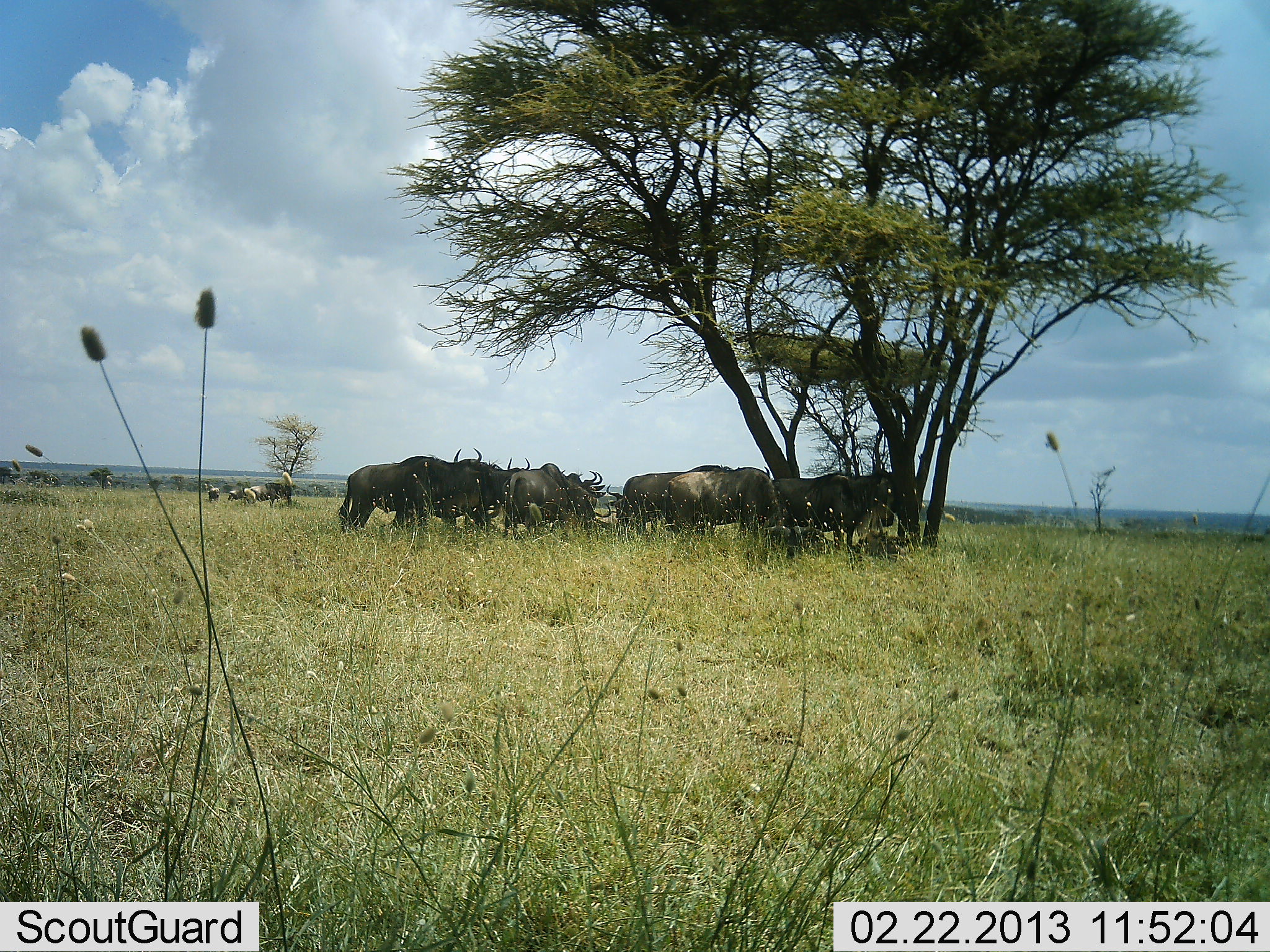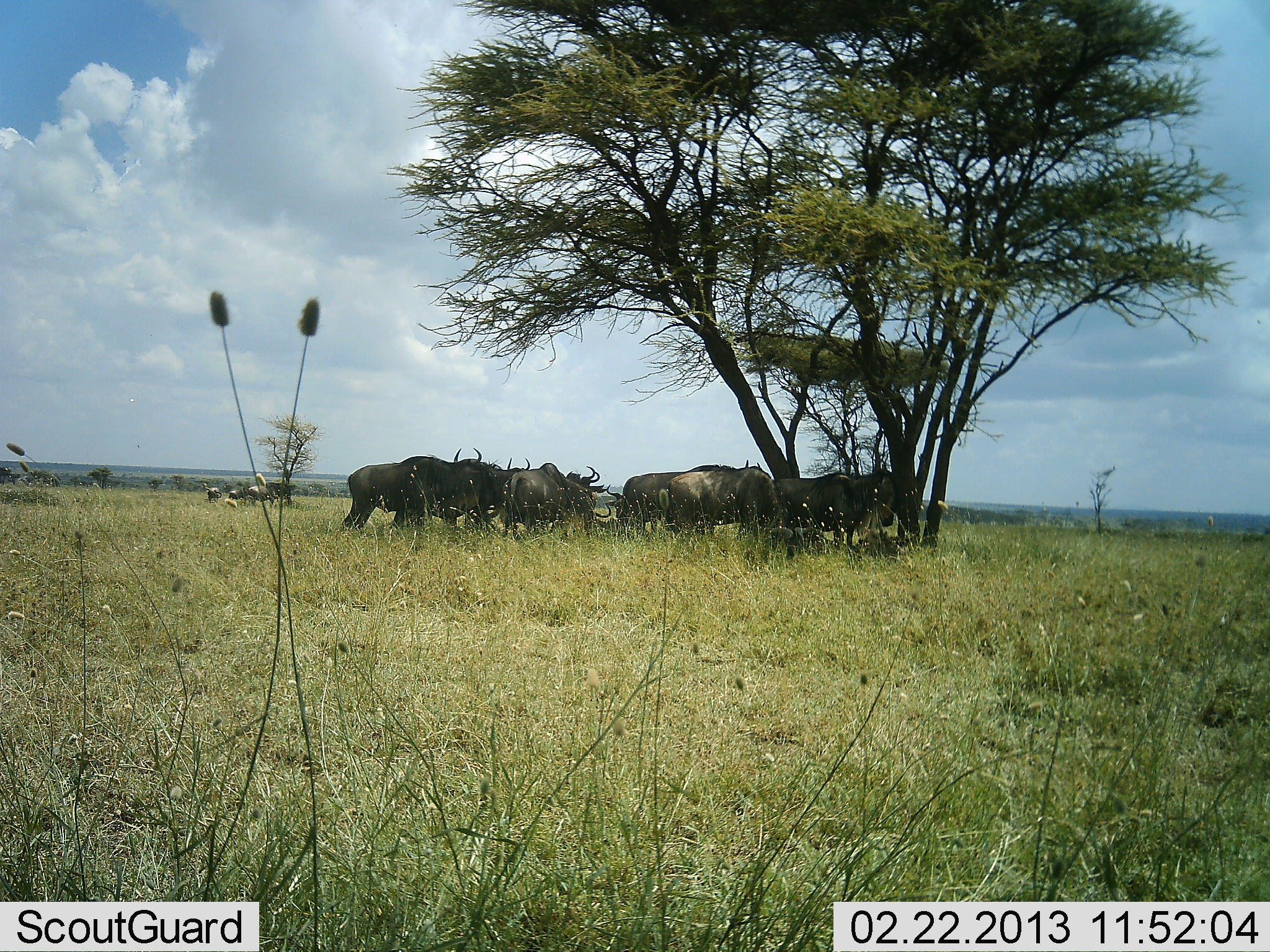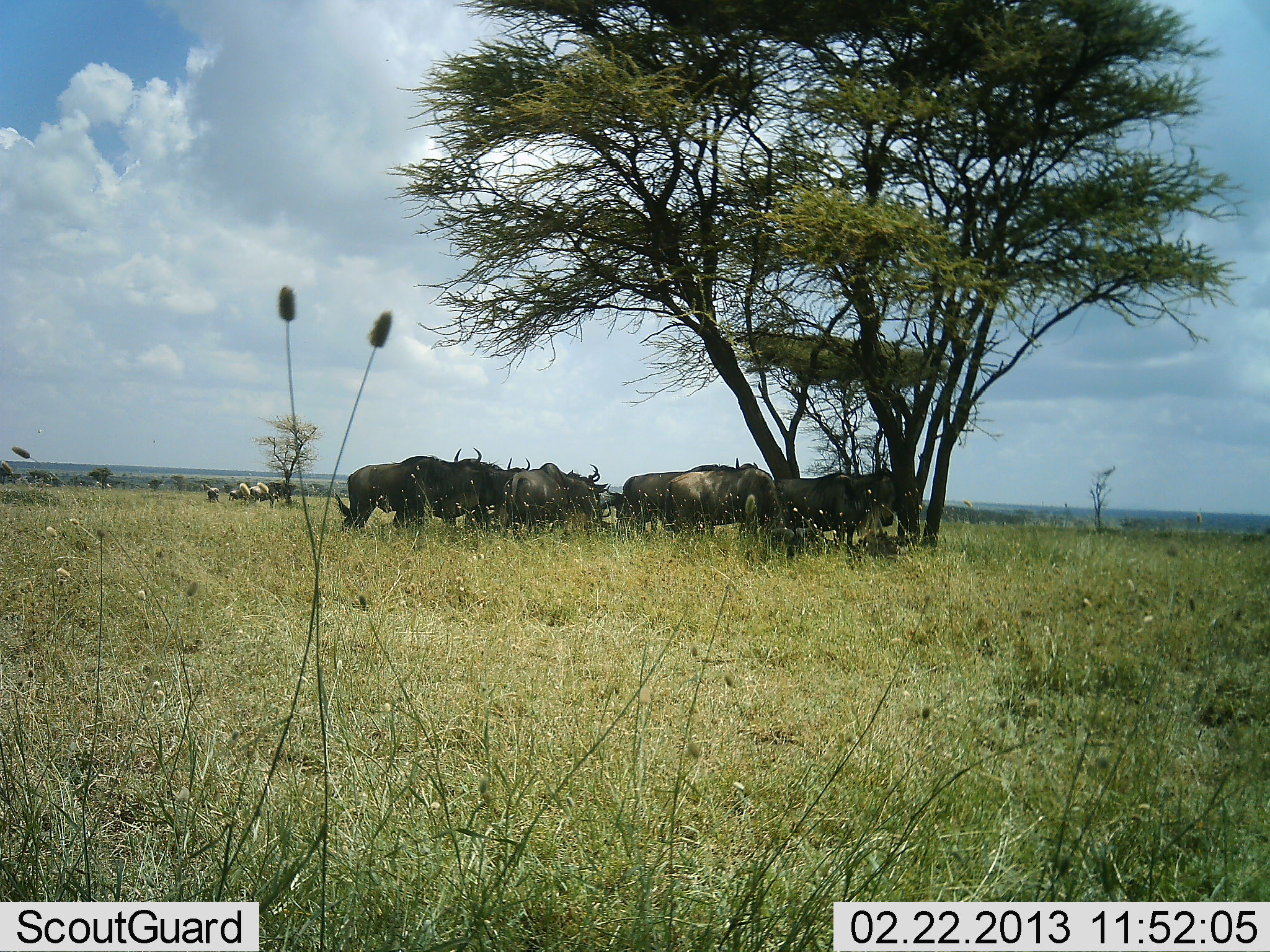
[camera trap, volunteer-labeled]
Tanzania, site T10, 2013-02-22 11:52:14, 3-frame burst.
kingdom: Animalia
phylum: Chordata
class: Mammalia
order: Artiodactyla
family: Bovidae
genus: Connochaetes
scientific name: Connochaetes taurinus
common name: blue wildebeest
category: wildebeest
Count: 9.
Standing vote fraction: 85%.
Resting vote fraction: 33%.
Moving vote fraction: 4%.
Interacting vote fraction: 0%.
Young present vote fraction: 0%.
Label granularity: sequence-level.